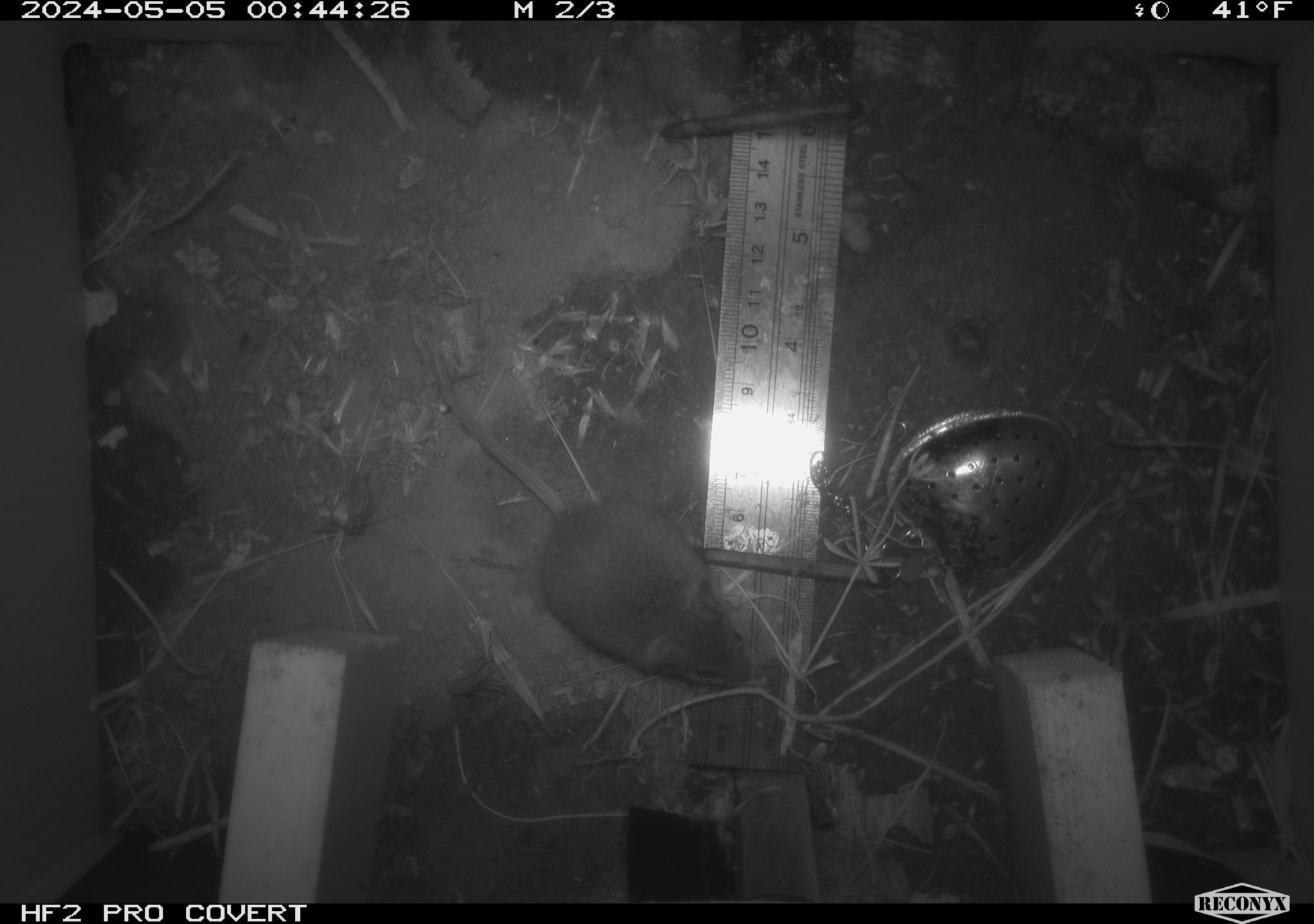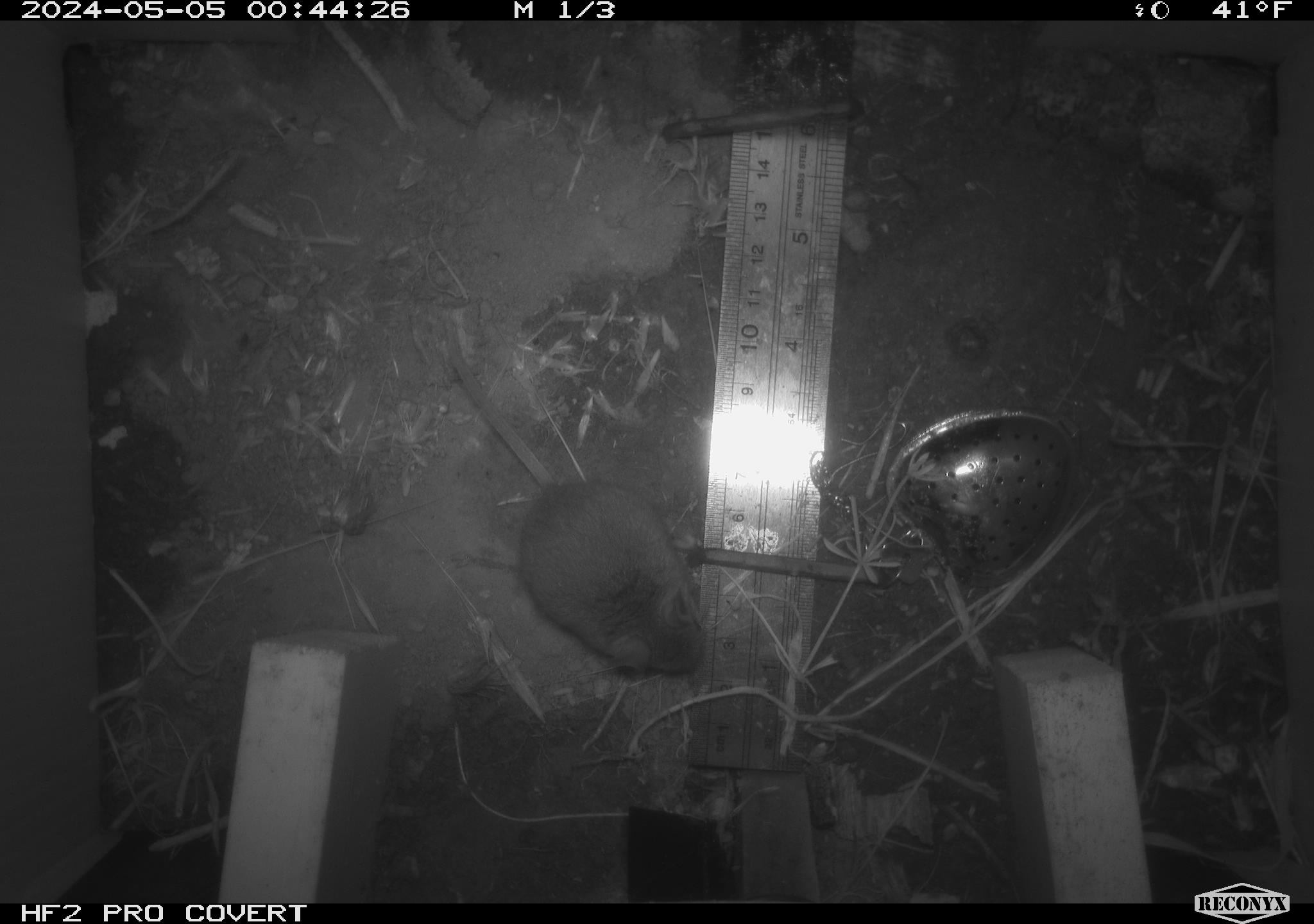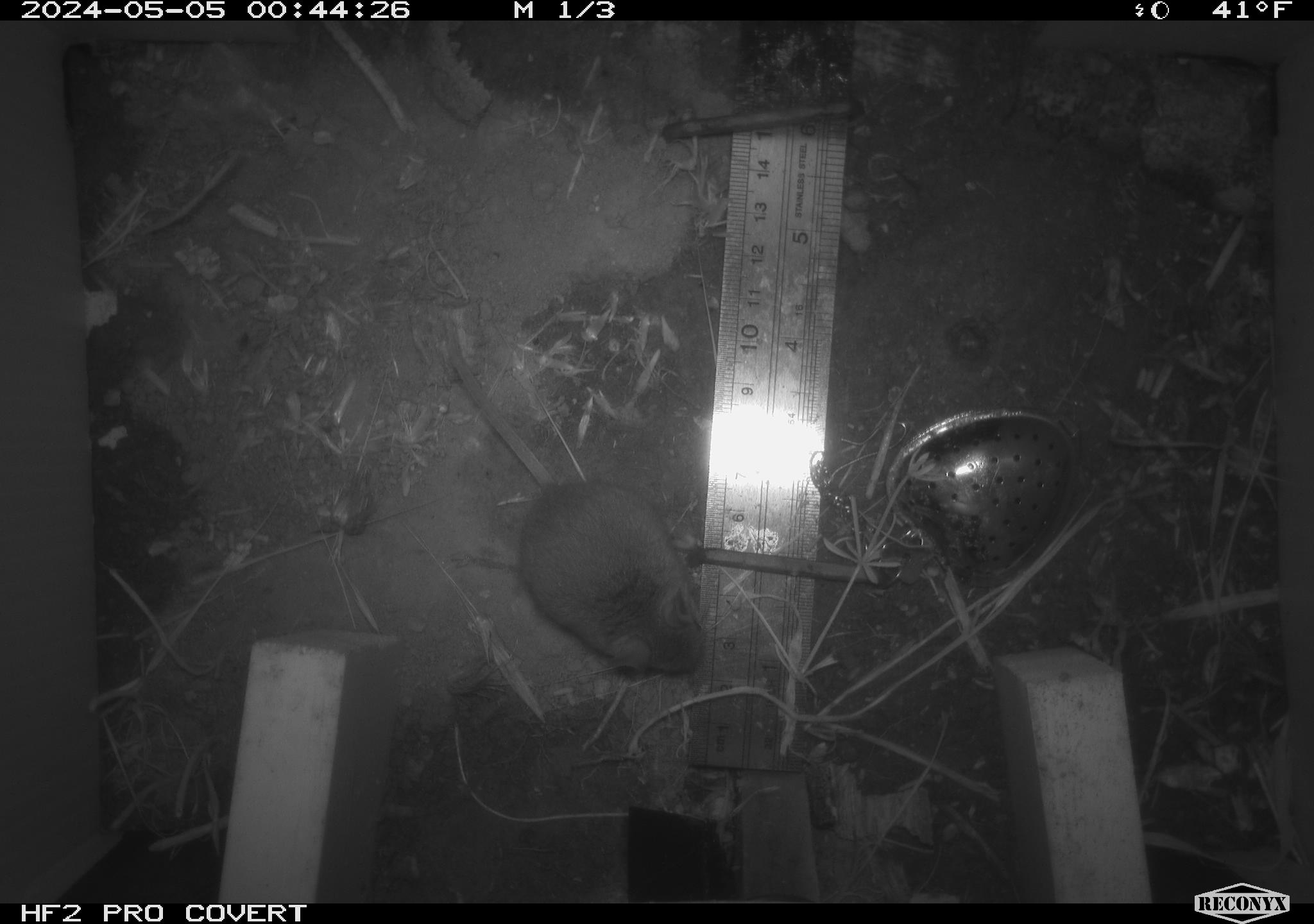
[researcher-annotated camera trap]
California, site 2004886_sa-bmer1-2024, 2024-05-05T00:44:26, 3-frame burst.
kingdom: Animalia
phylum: Chordata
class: Mammalia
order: Rodentia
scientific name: Rodentia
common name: mouse species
Mouse species (Rodentia).